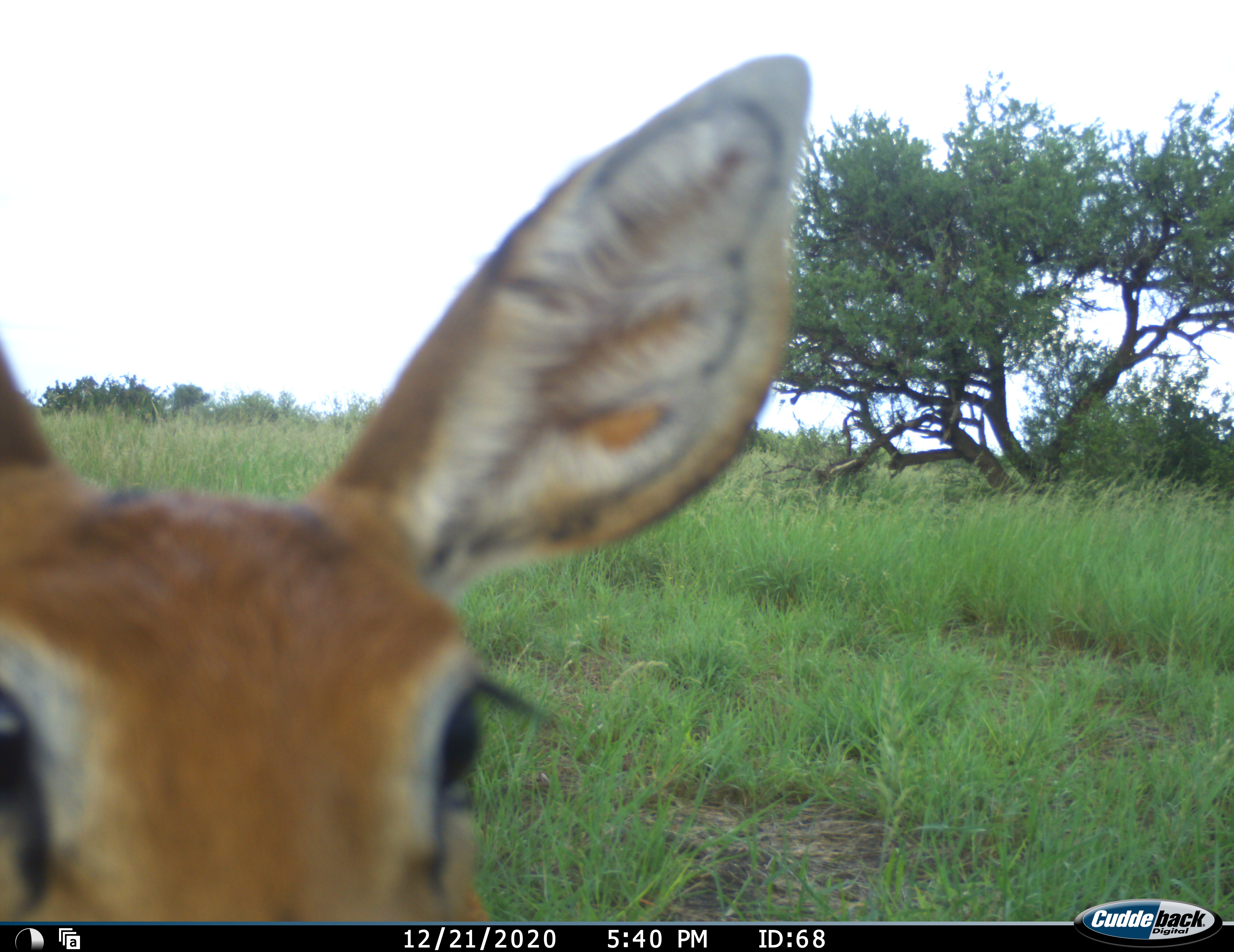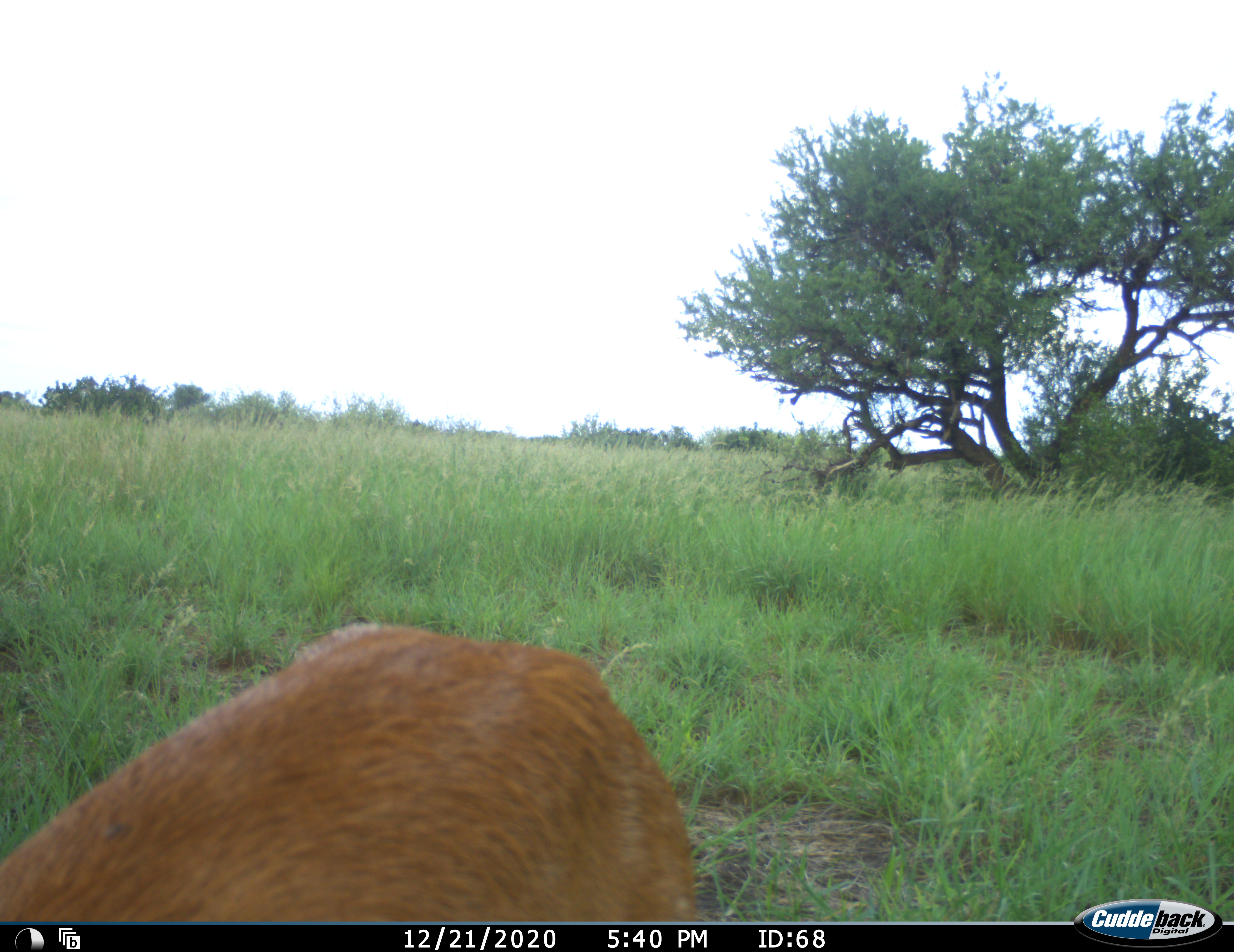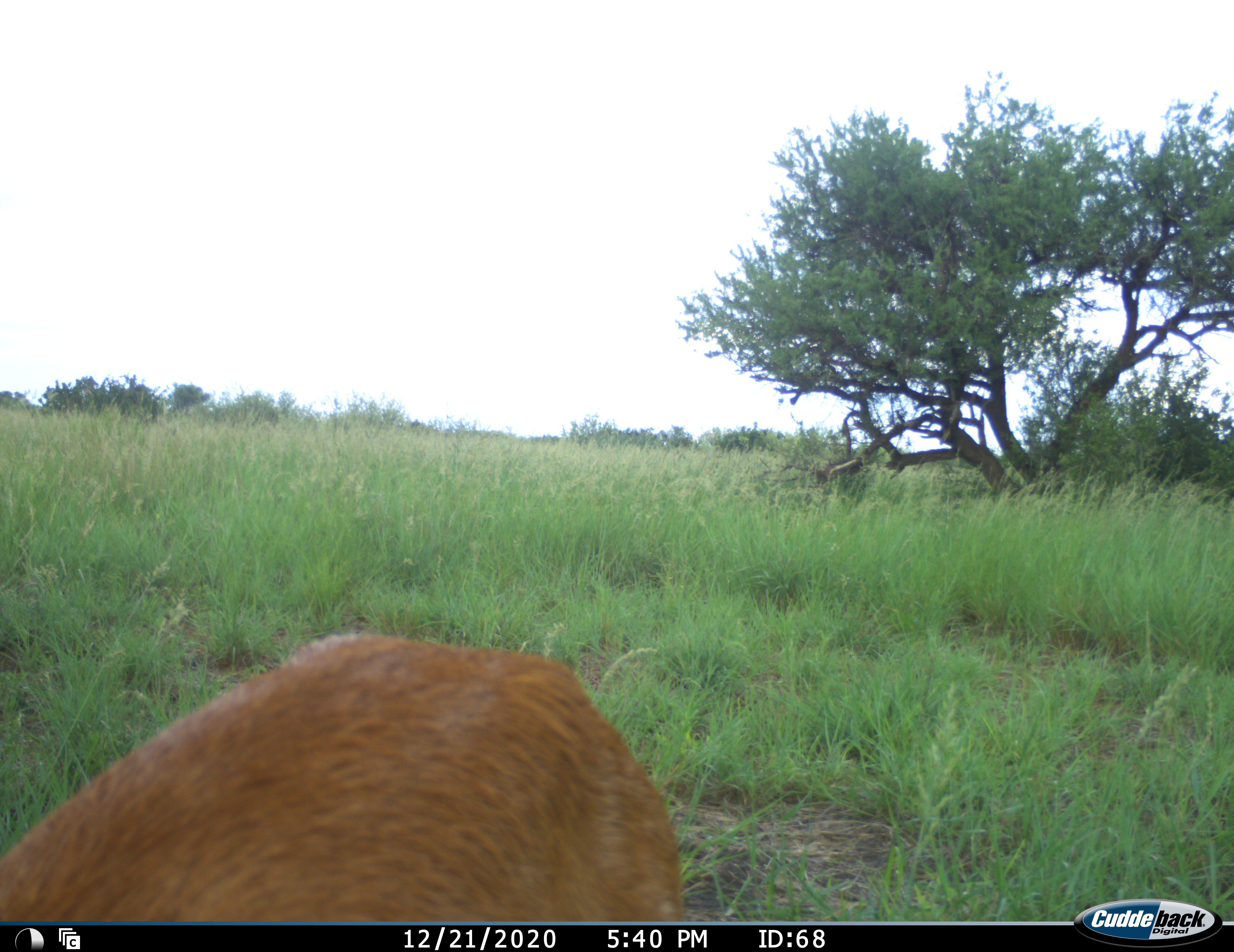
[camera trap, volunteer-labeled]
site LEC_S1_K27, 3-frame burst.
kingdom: Animalia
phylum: Chordata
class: Mammalia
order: Artiodactyla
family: Bovidae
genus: Raphicerus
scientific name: Raphicerus campestris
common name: steenbok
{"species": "steenbok (Raphicerus campestris)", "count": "1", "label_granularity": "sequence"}